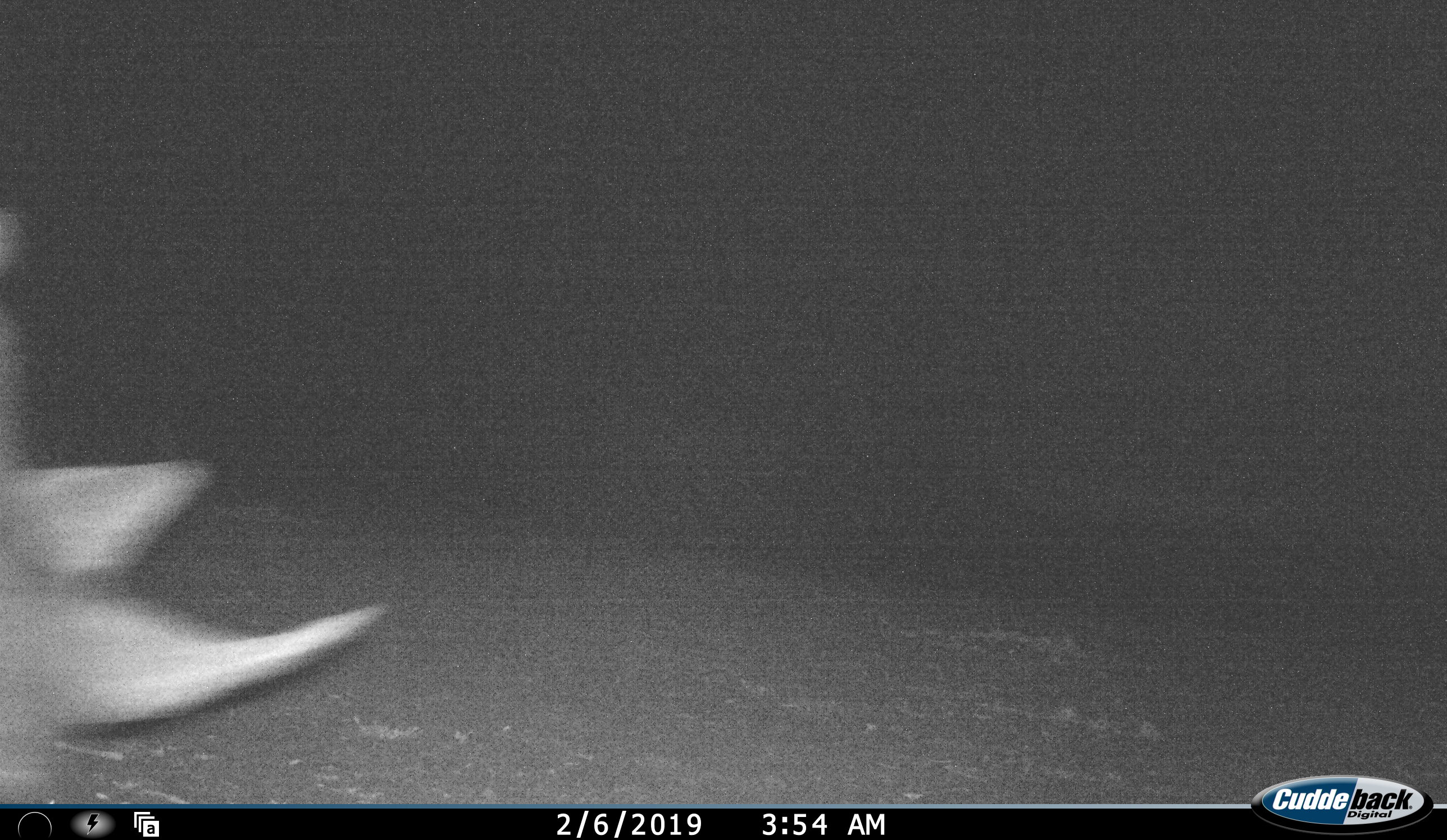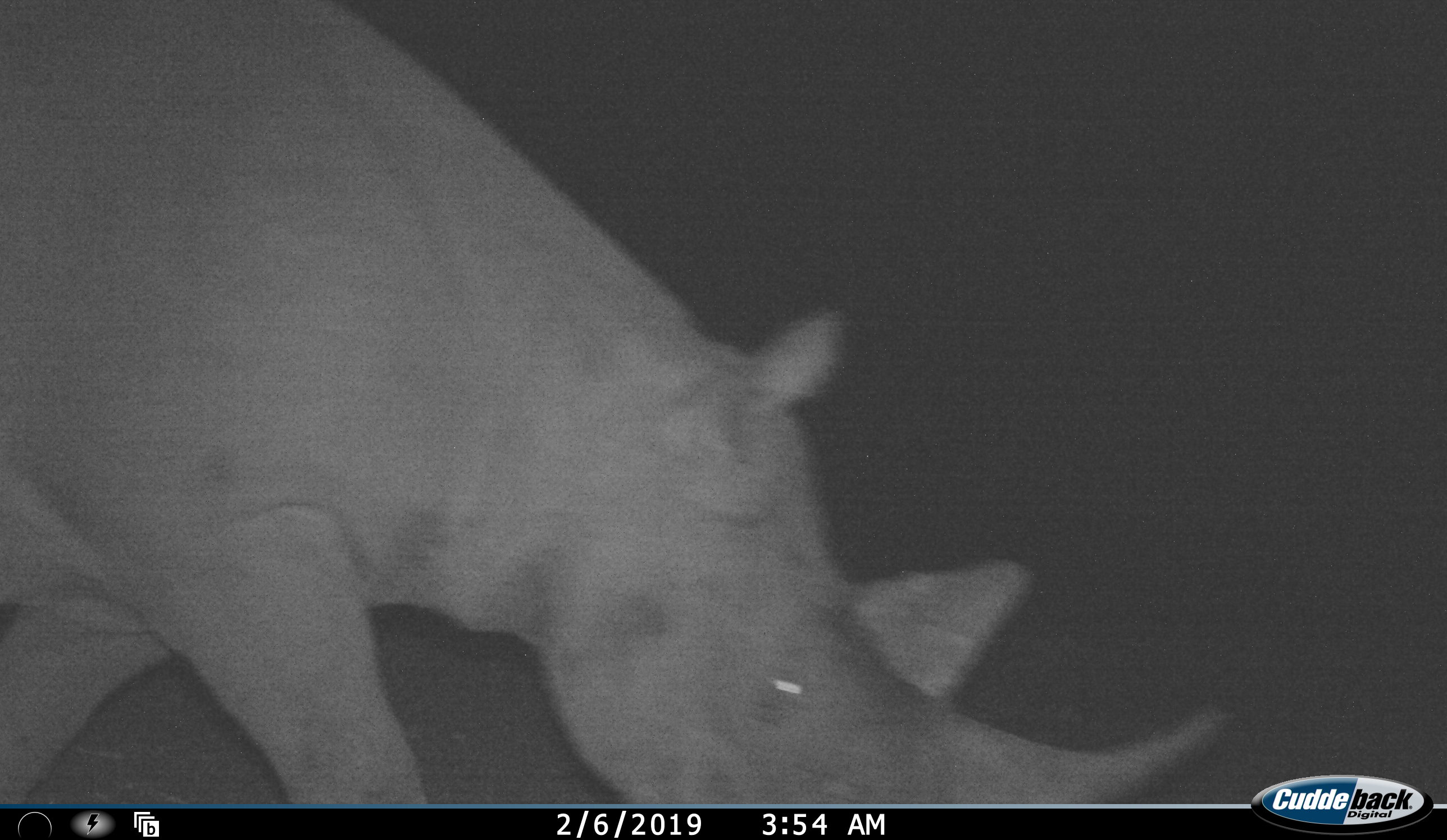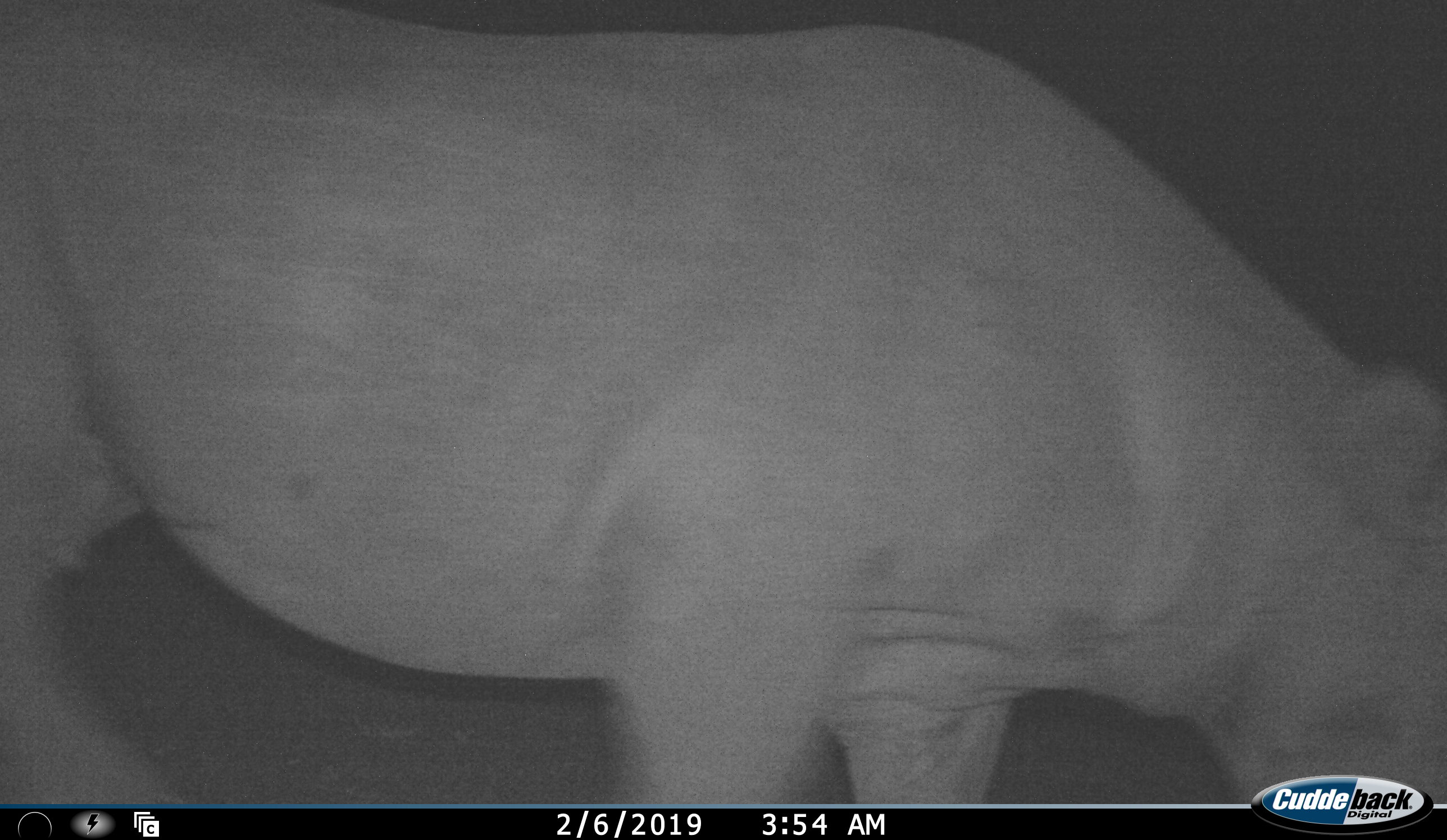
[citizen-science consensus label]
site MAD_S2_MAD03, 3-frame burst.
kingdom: Animalia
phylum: Chordata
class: Mammalia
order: Perissodactyla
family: Rhinocerotidae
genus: Diceros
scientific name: Diceros bicornis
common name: black rhinoceros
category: rhinocerosblack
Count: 1.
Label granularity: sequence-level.